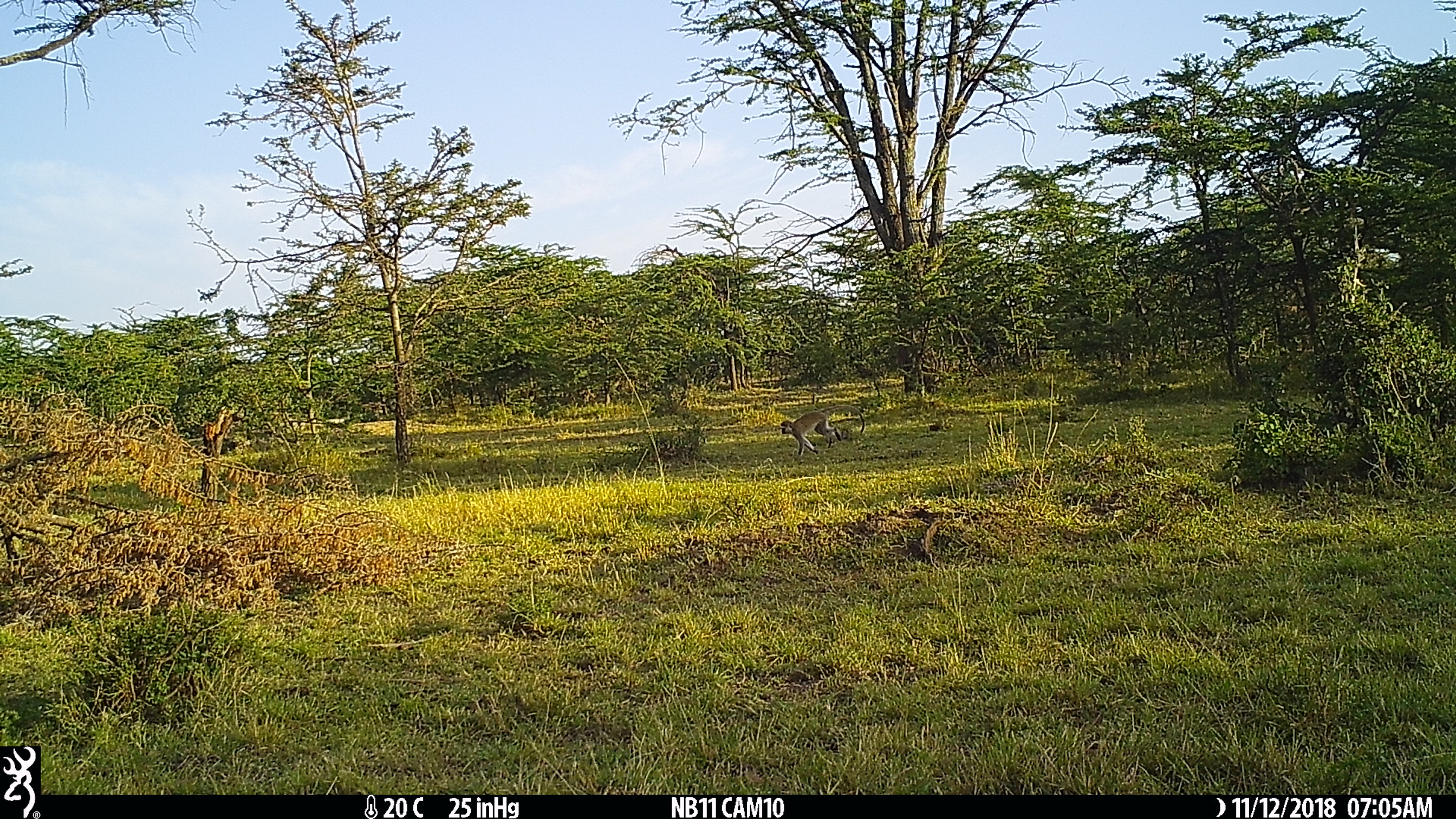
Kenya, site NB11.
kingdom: Animalia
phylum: Chordata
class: Mammalia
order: Primates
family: Cercopithecidae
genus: Chlorocebus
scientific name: Chlorocebus pygerythrus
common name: vervet monkey